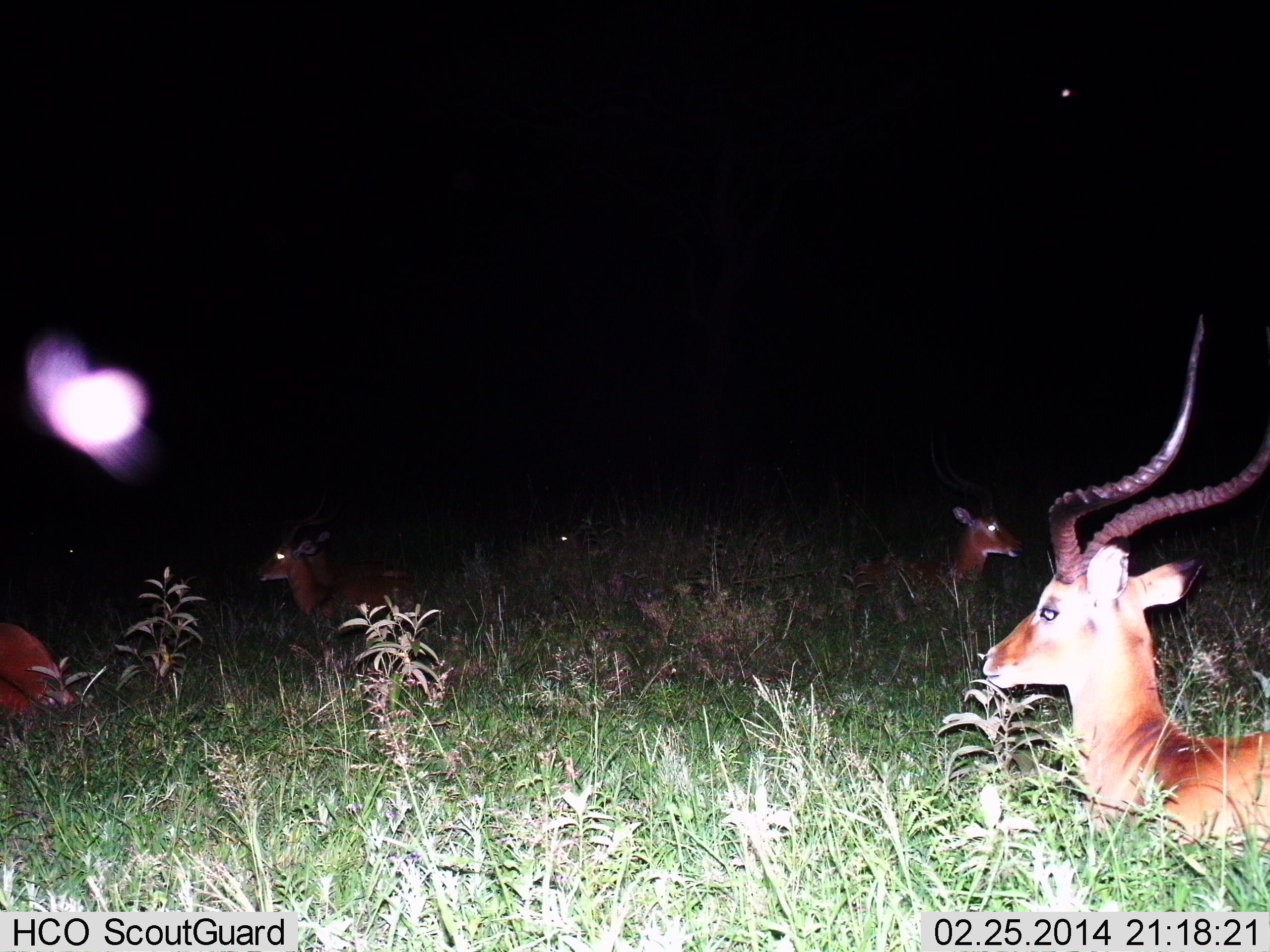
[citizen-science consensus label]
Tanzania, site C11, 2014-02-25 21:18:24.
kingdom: Animalia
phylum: Chordata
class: Mammalia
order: Artiodactyla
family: Bovidae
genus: Aepyceros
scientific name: Aepyceros melampus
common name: impala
Impala (Aepyceros melampus), count 5. Behavior (volunteer vote fractions): standing 10%, resting 90%, moving 0%, interacting 0%. Young present (vote fraction): 0%. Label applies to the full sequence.